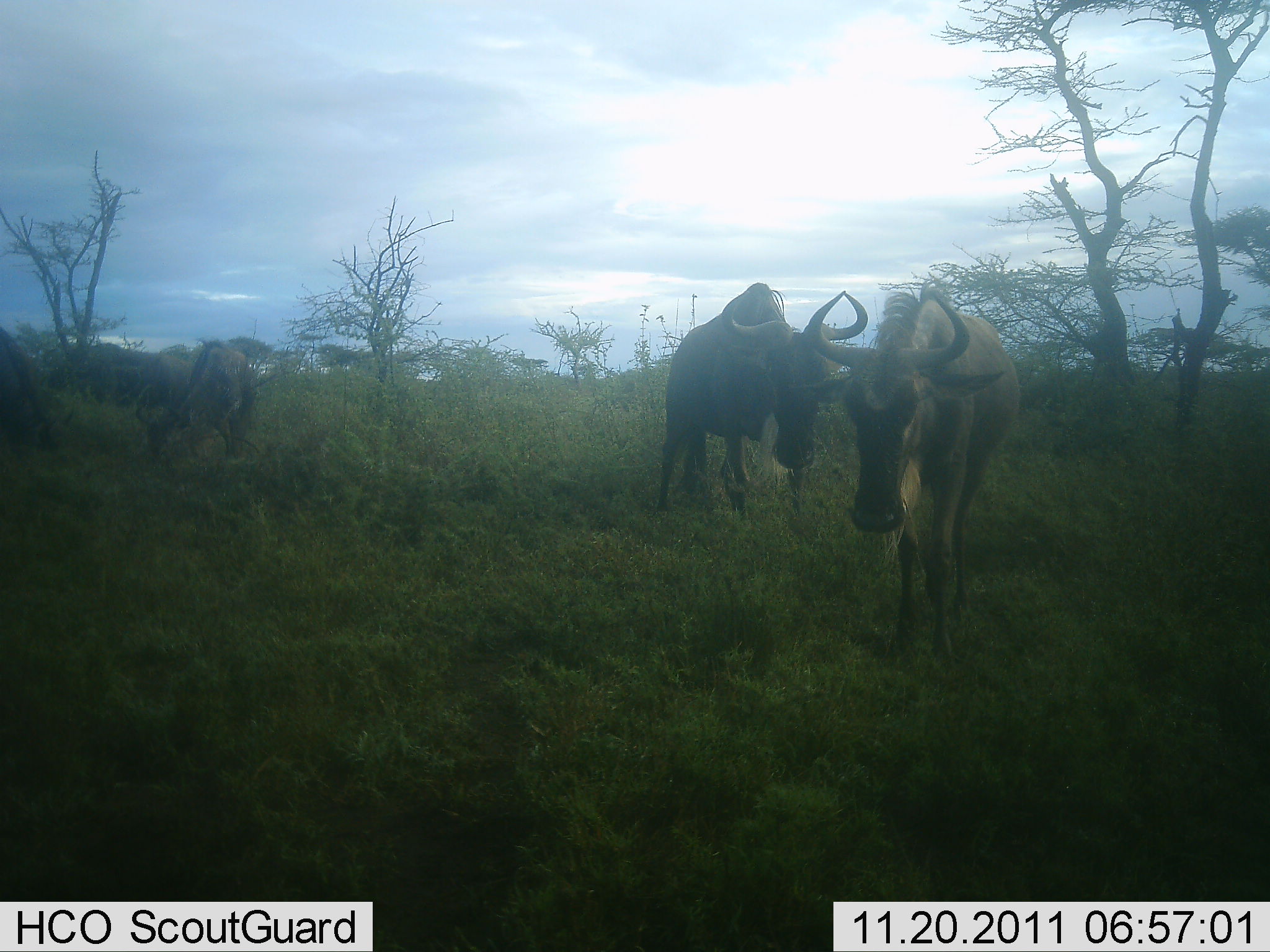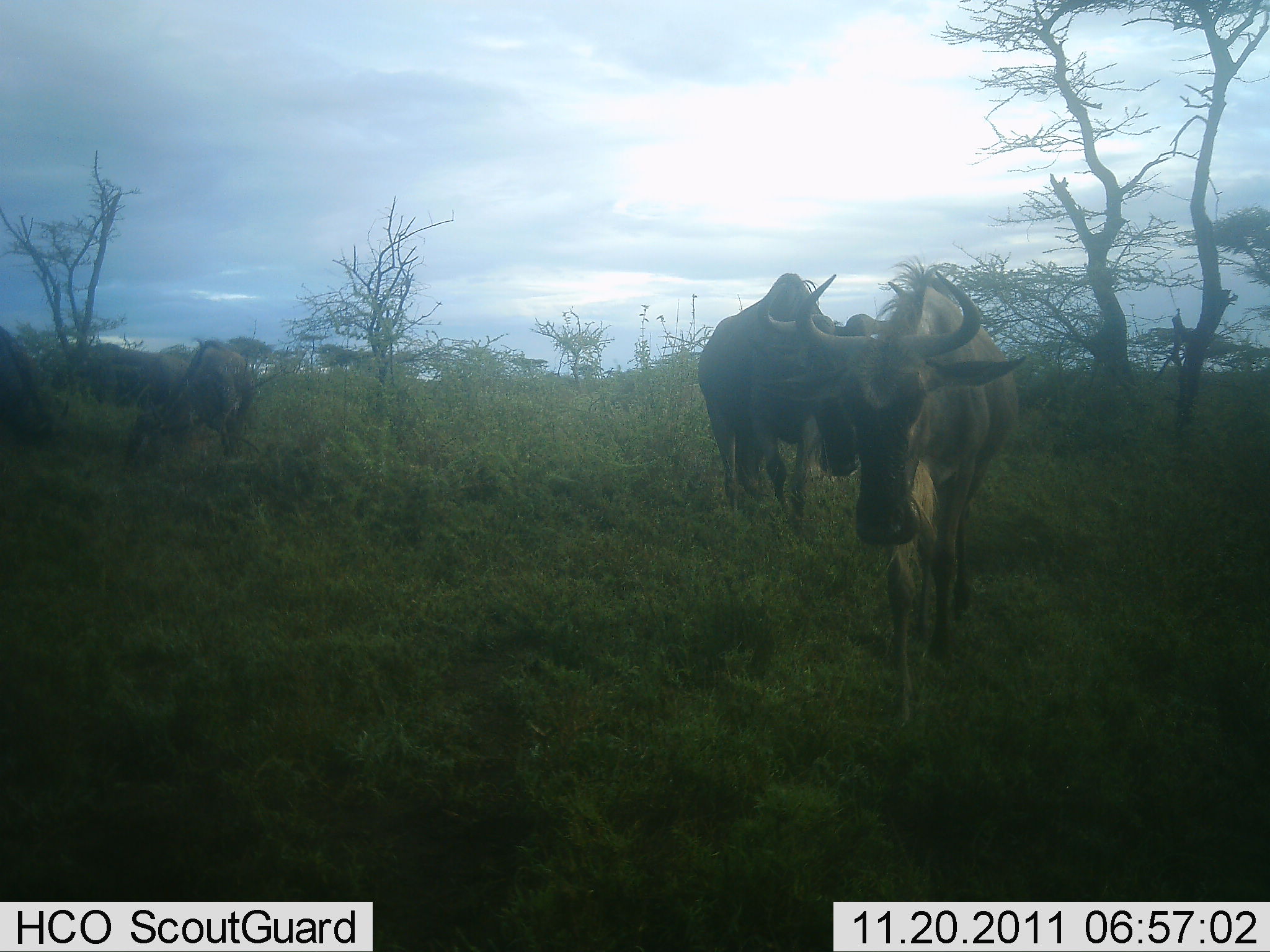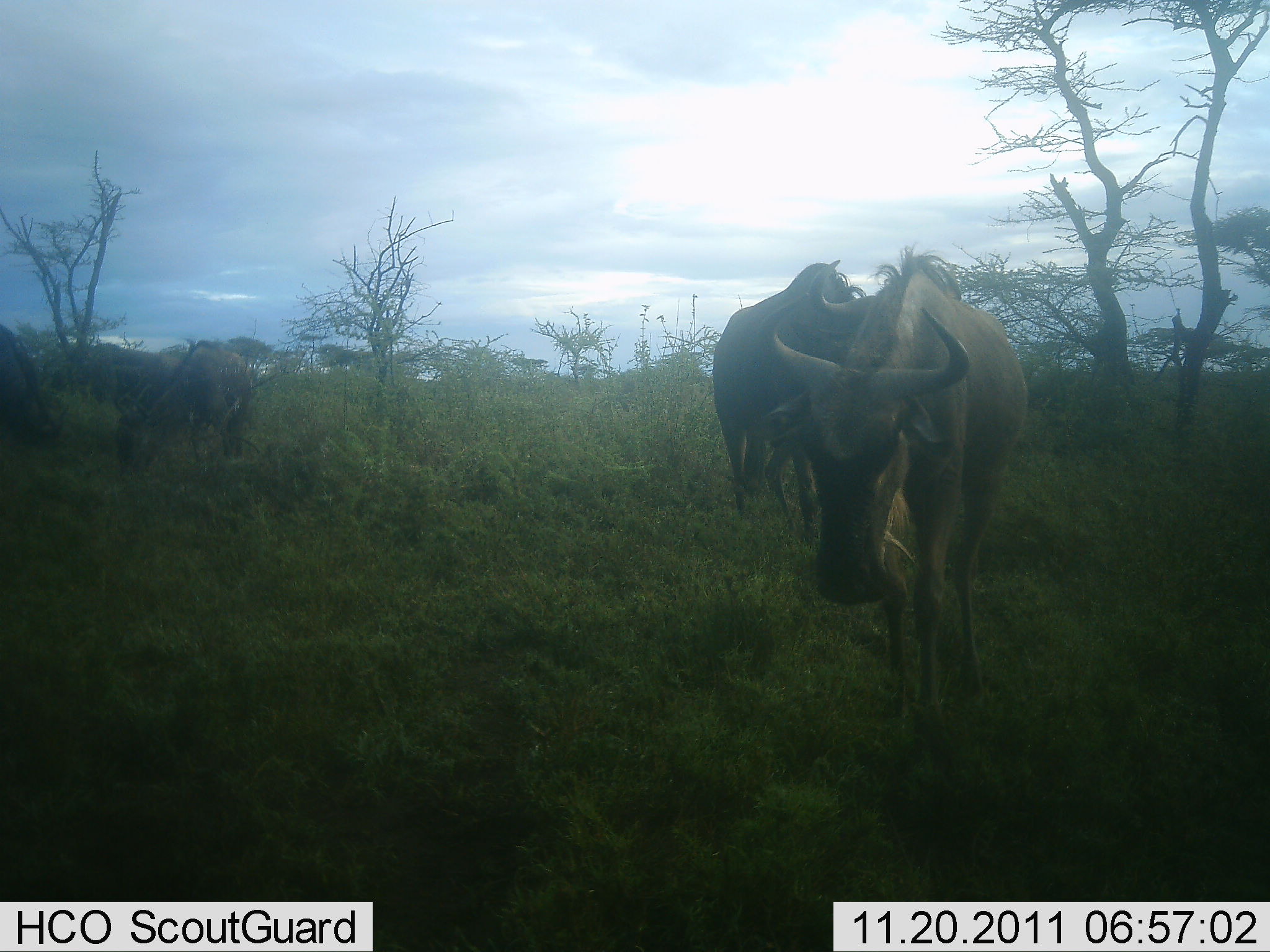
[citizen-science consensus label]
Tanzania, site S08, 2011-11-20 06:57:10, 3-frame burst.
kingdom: Animalia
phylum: Chordata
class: Mammalia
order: Artiodactyla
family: Bovidae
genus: Connochaetes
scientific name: Connochaetes taurinus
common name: blue wildebeest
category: wildebeest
Wildebeest (blue wildebeest) (Connochaetes taurinus), count 4. Behavior (volunteer vote fractions): standing 40%, resting 0%, moving 100%, interacting 0%. Young present (vote fraction): 0%. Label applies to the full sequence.